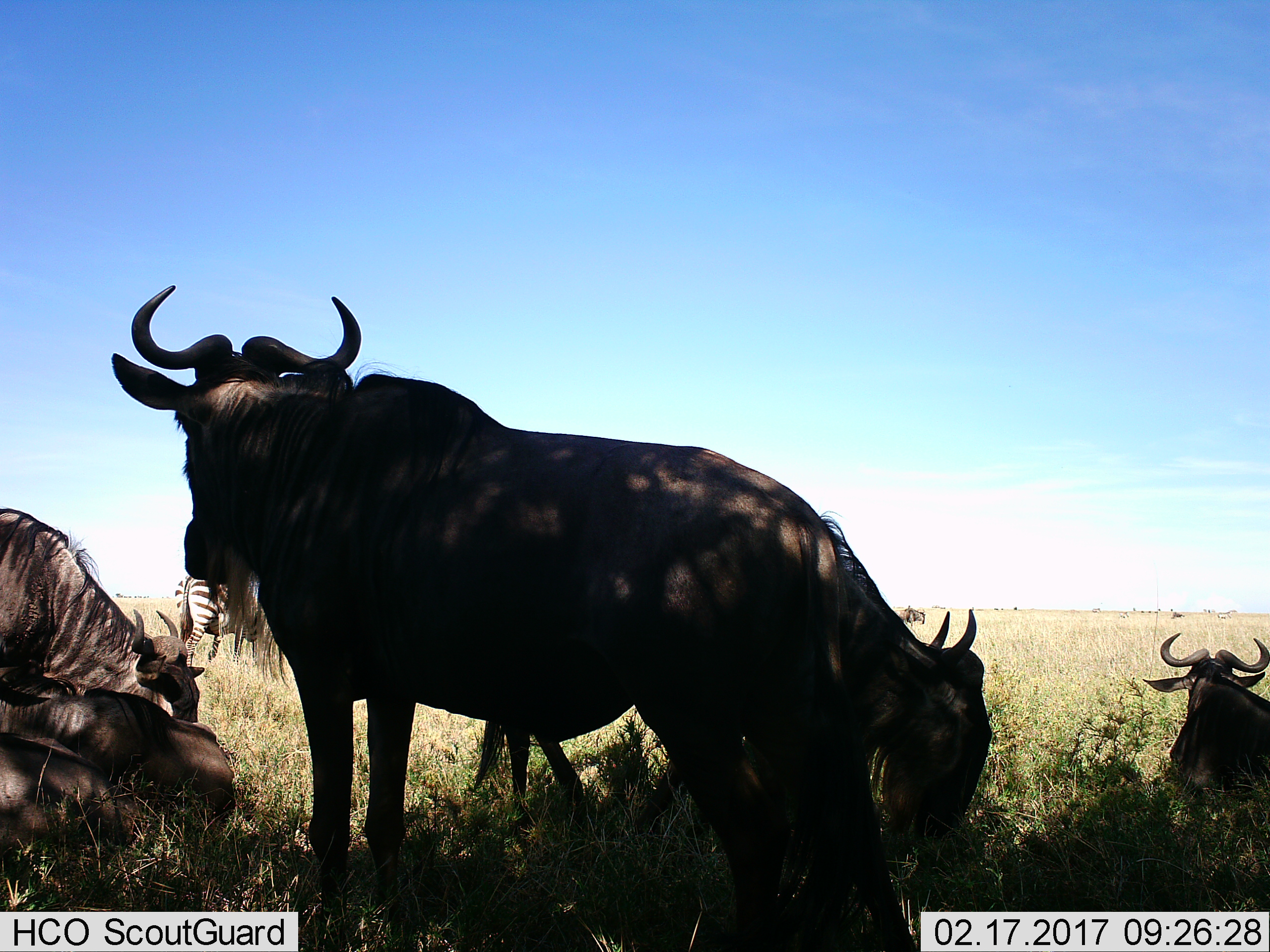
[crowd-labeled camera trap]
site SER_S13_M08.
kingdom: Animalia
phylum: Chordata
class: Mammalia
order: Artiodactyla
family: Bovidae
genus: Connochaetes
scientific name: Connochaetes taurinus taurinus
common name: blue wildebeest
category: wildebeestblue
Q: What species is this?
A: Wildebeestblue (blue wildebeest) (Connochaetes taurinus taurinus).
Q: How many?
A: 6.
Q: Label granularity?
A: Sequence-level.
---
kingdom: Animalia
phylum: Chordata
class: Mammalia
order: Perissodactyla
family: Equidae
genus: Equus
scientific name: Equus quagga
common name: plains zebra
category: zebraplains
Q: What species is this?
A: Zebraplains (plains zebra) (Equus quagga).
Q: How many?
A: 1.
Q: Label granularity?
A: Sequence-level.